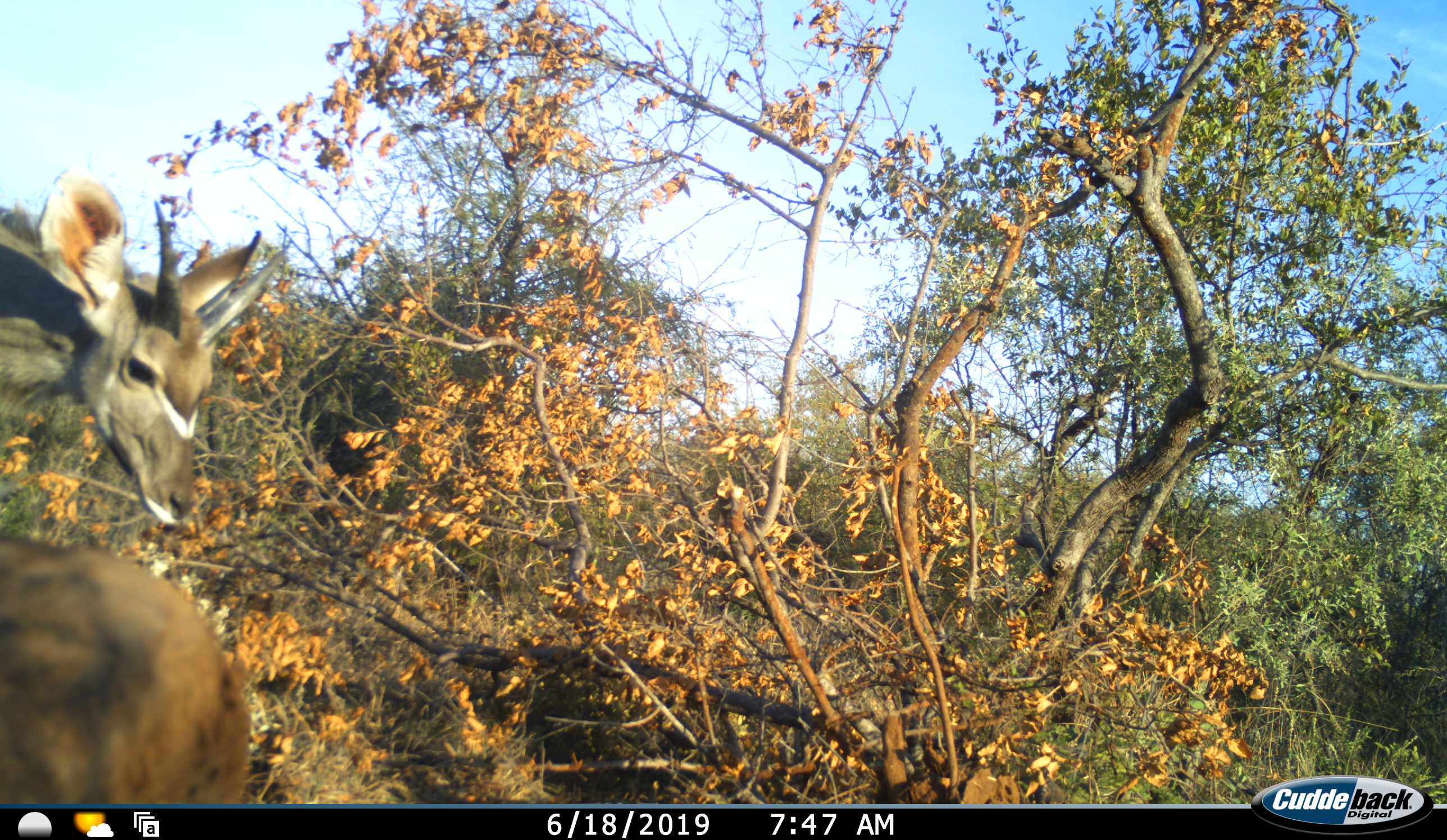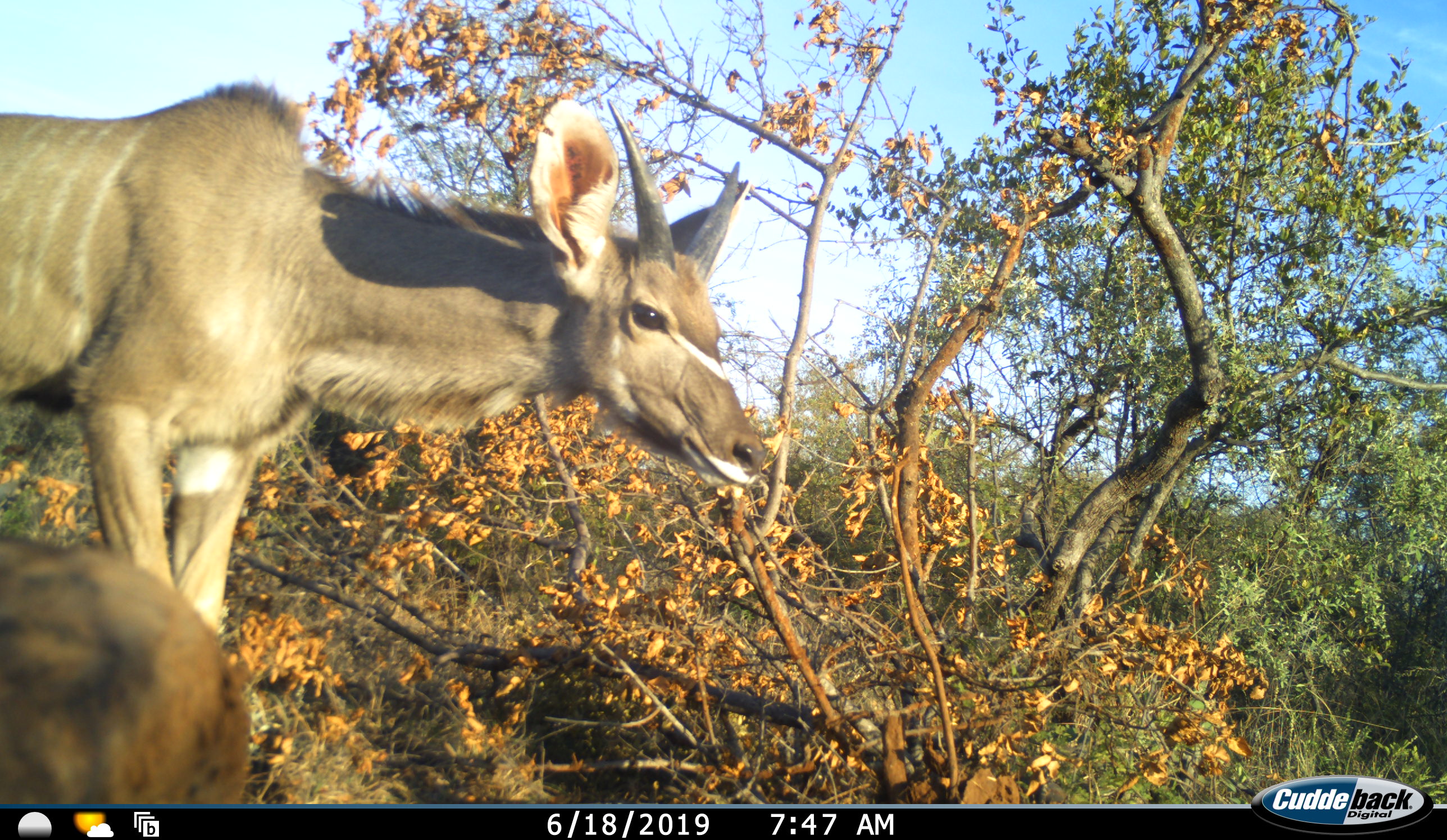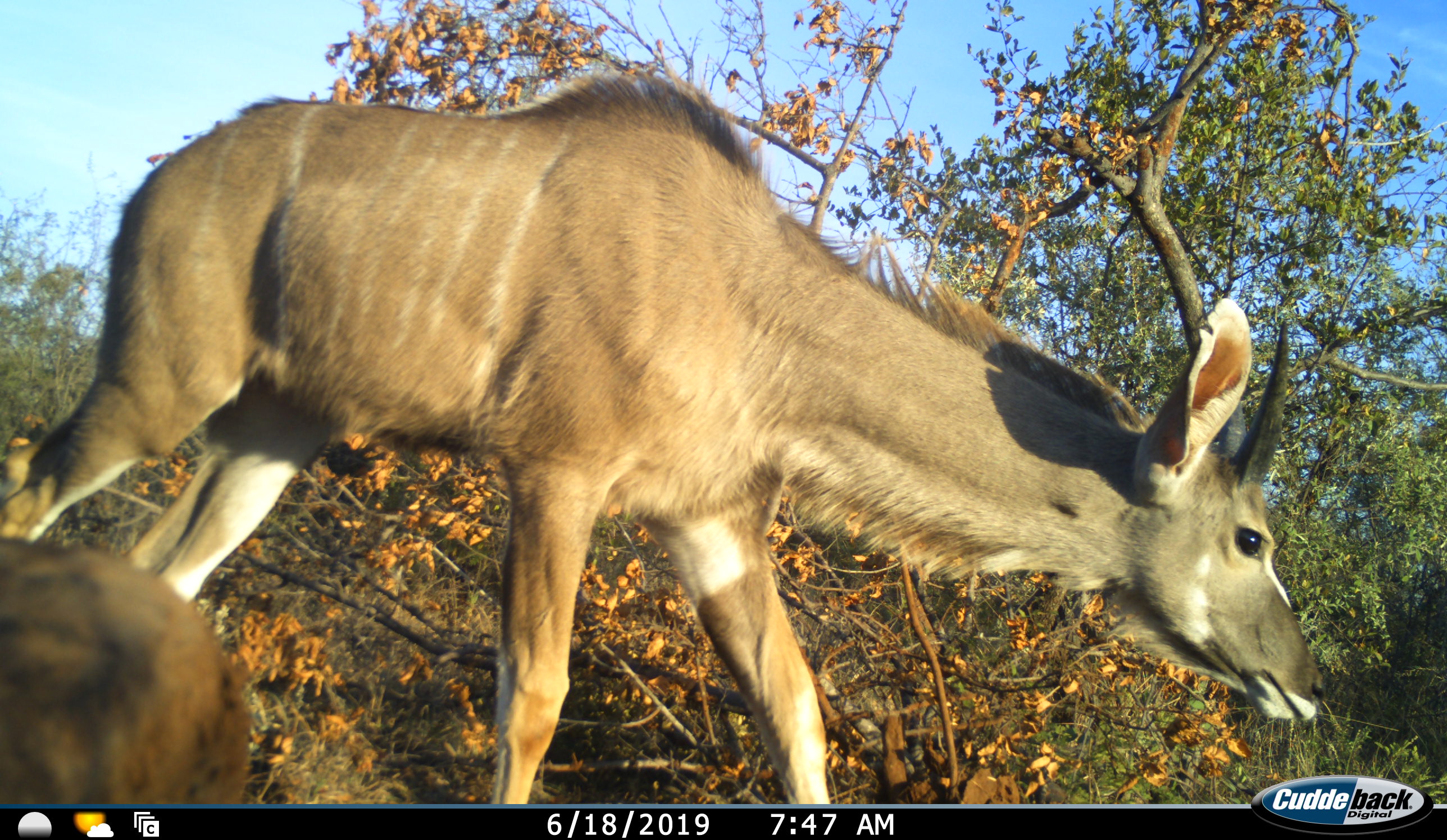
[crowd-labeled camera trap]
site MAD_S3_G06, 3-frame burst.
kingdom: Animalia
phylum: Chordata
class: Mammalia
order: Artiodactyla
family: Bovidae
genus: Tragelaphus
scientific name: Tragelaphus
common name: kudu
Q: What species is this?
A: Kudu (Tragelaphus).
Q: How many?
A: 1.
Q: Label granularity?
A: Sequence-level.